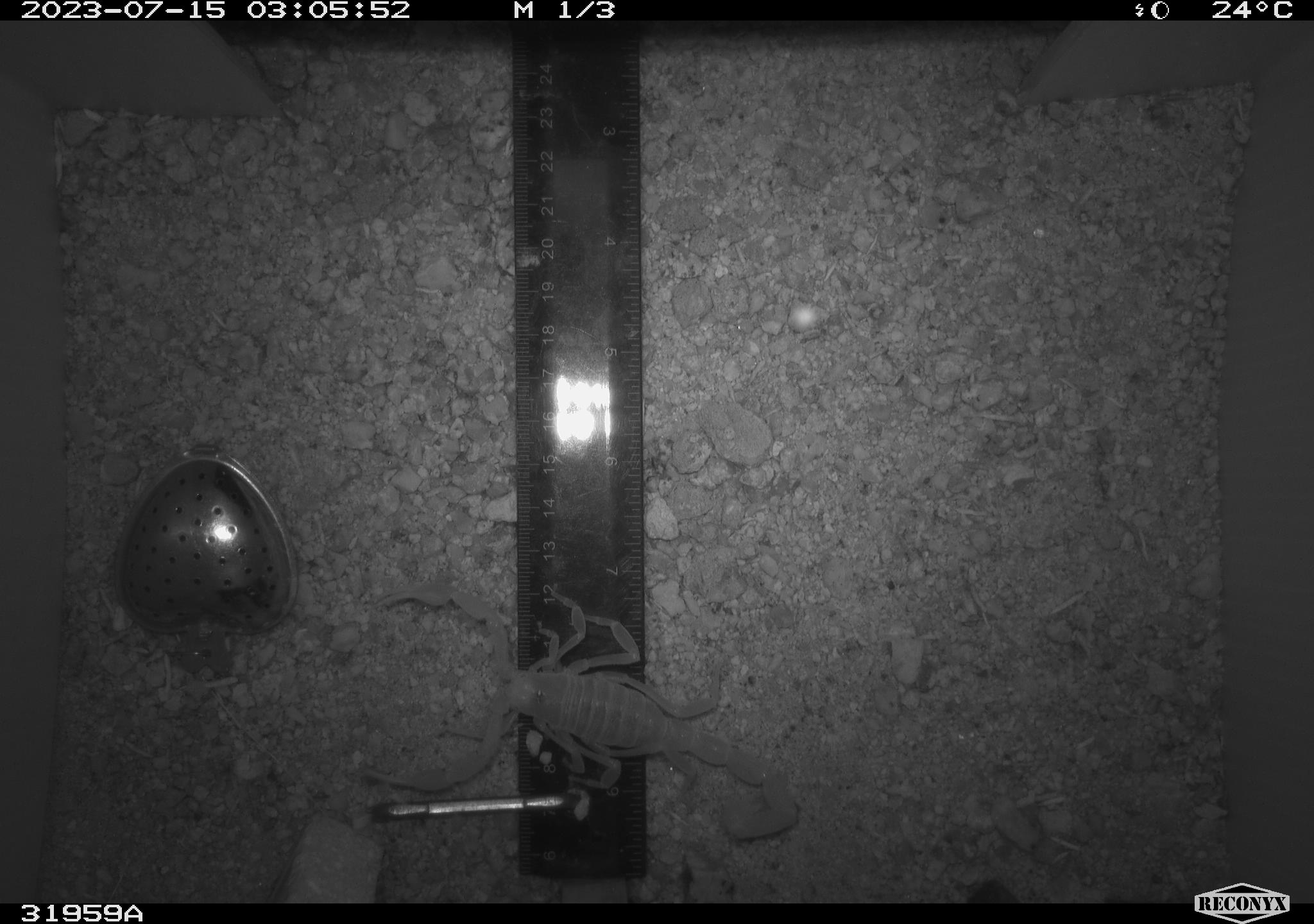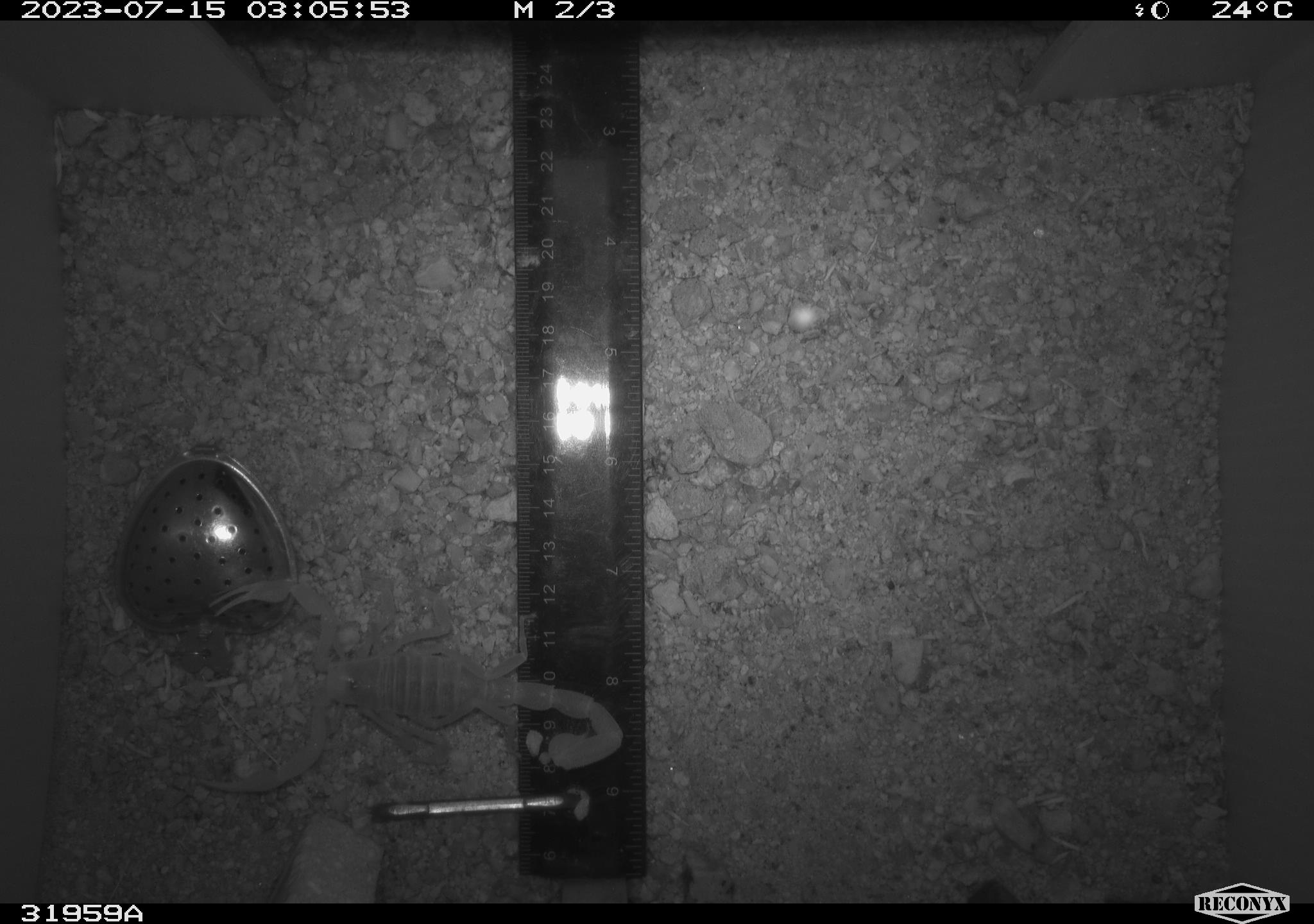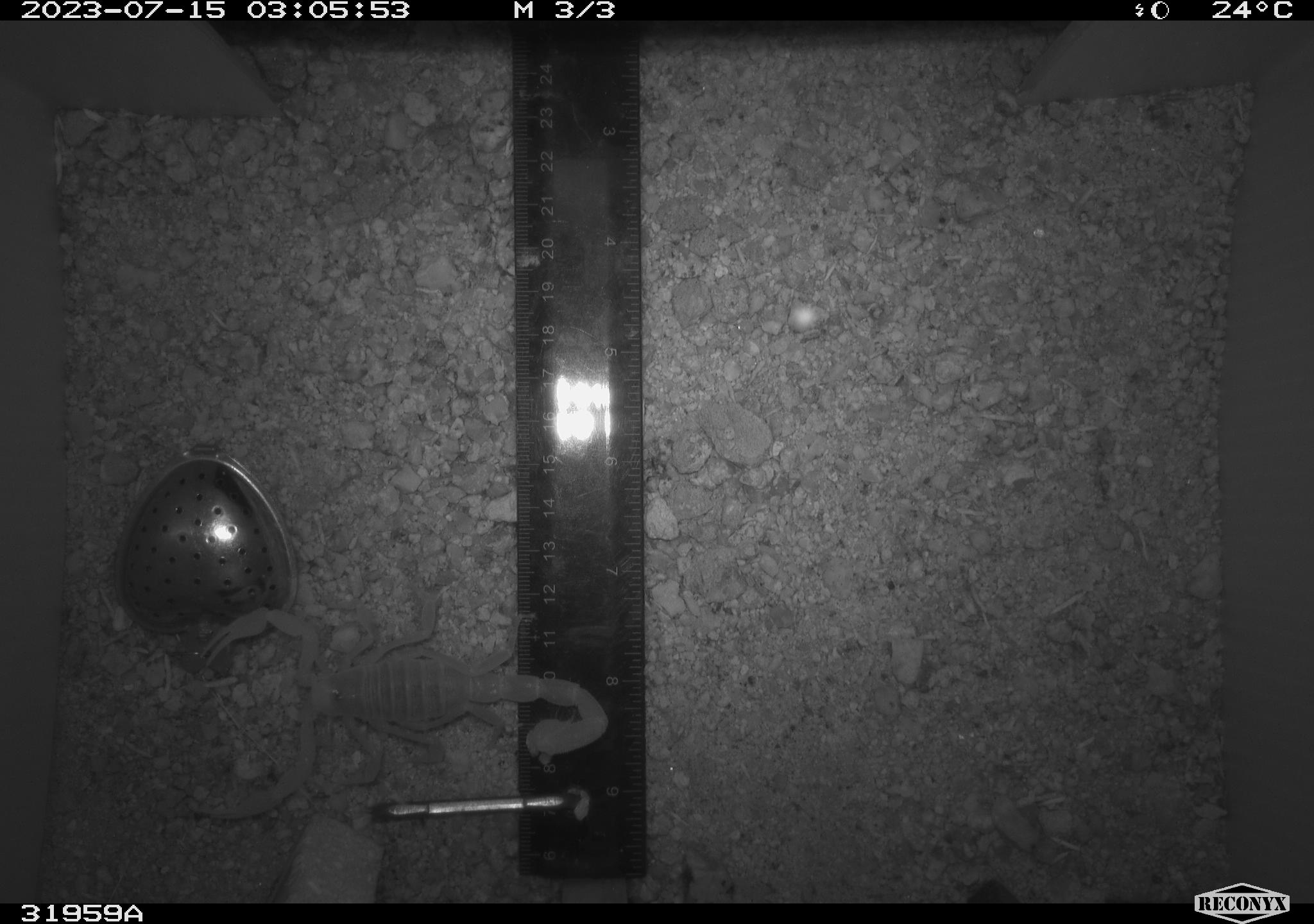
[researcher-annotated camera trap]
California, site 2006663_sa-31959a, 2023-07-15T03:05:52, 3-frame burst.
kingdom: Animalia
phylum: Arthropoda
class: Arachnida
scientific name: Arachnida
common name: arachnids